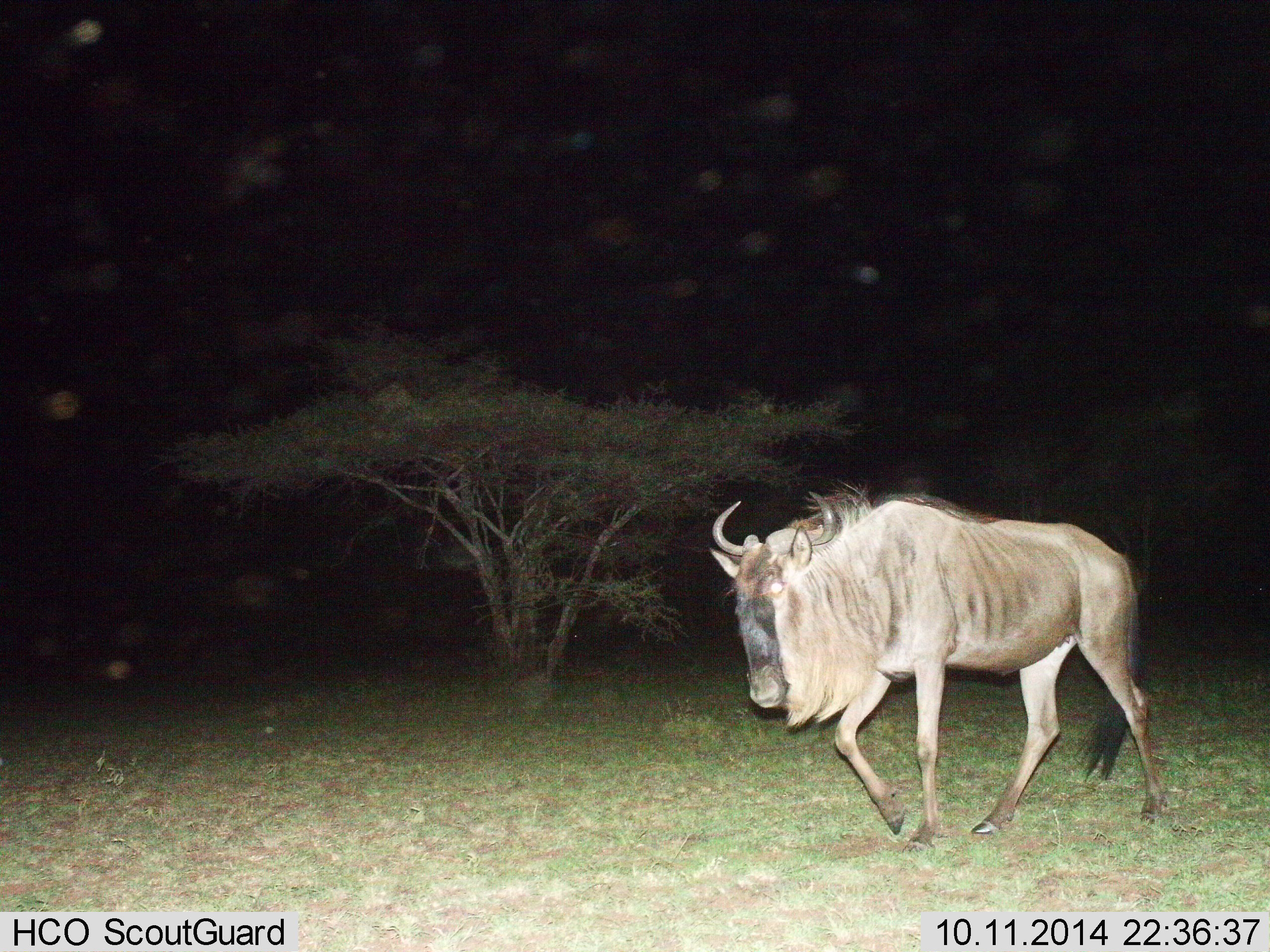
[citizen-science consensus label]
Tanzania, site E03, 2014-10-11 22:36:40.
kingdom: Animalia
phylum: Chordata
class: Mammalia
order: Artiodactyla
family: Bovidae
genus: Connochaetes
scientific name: Connochaetes taurinus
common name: blue wildebeest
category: wildebeest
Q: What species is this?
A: Wildebeest (blue wildebeest) (Connochaetes taurinus).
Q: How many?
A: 1.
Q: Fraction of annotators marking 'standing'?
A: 0%.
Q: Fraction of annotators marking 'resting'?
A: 0%.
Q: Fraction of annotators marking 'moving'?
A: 100%.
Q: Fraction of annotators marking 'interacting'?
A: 0%.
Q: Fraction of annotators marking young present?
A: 0%.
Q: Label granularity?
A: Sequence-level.